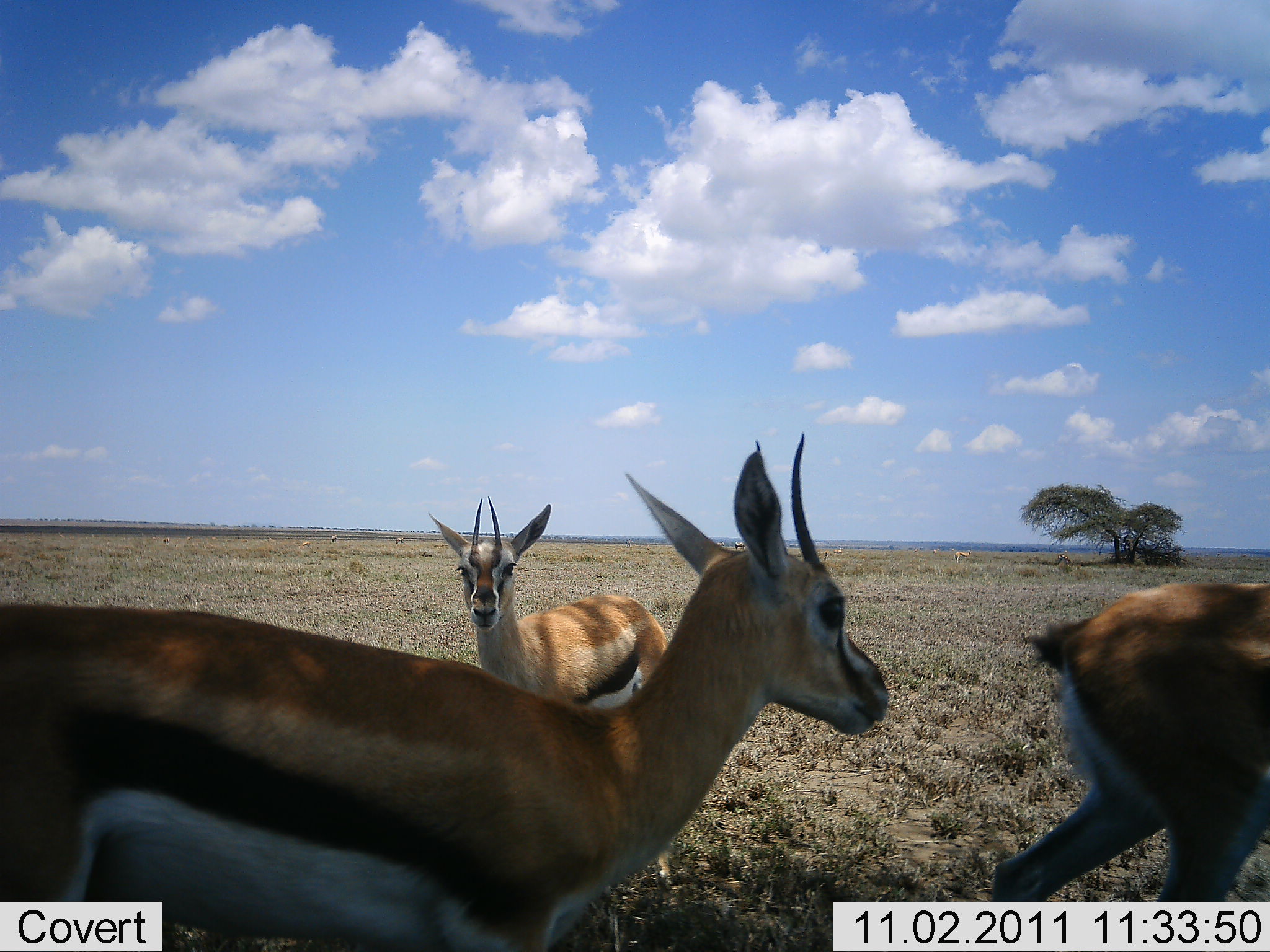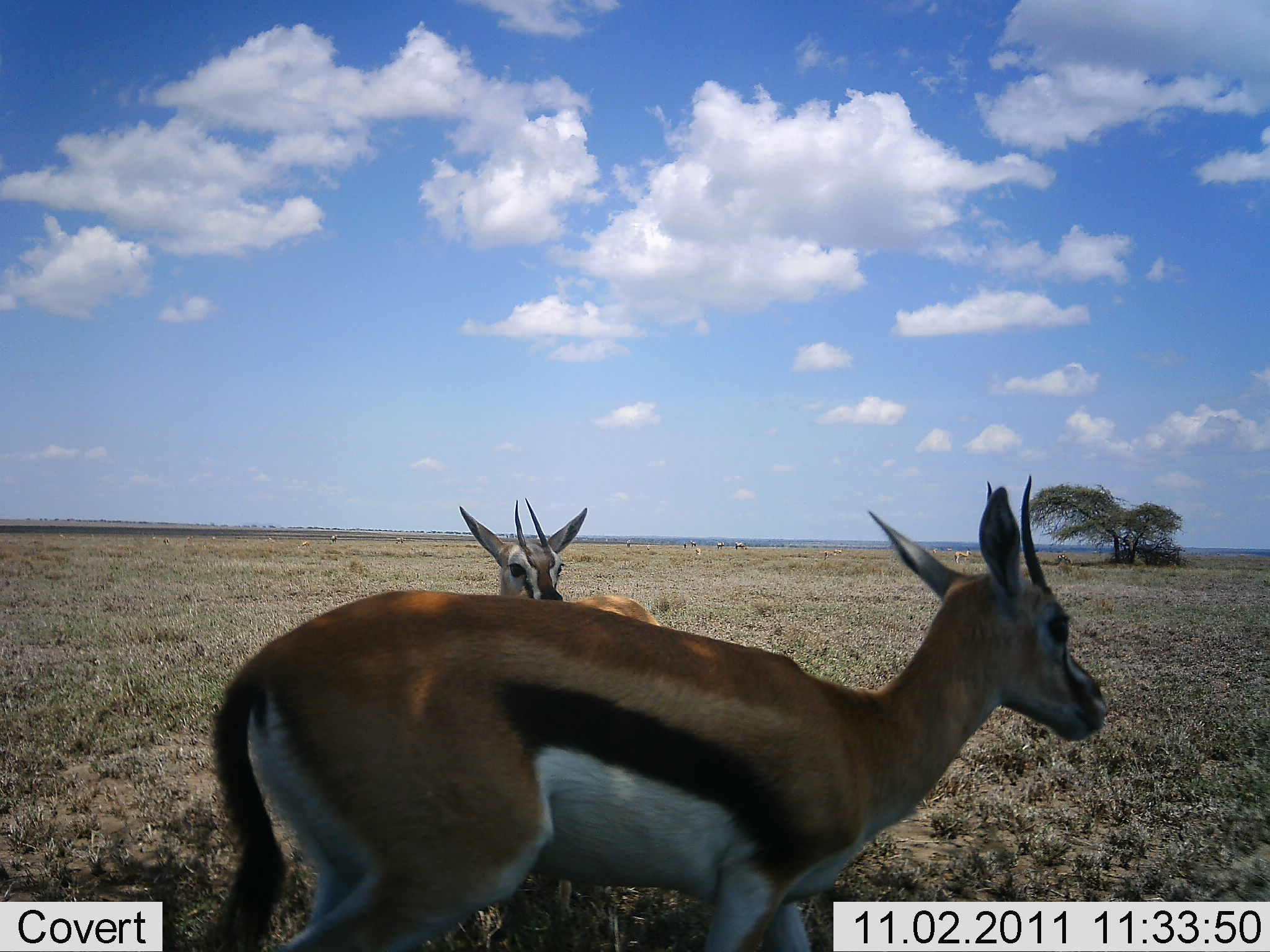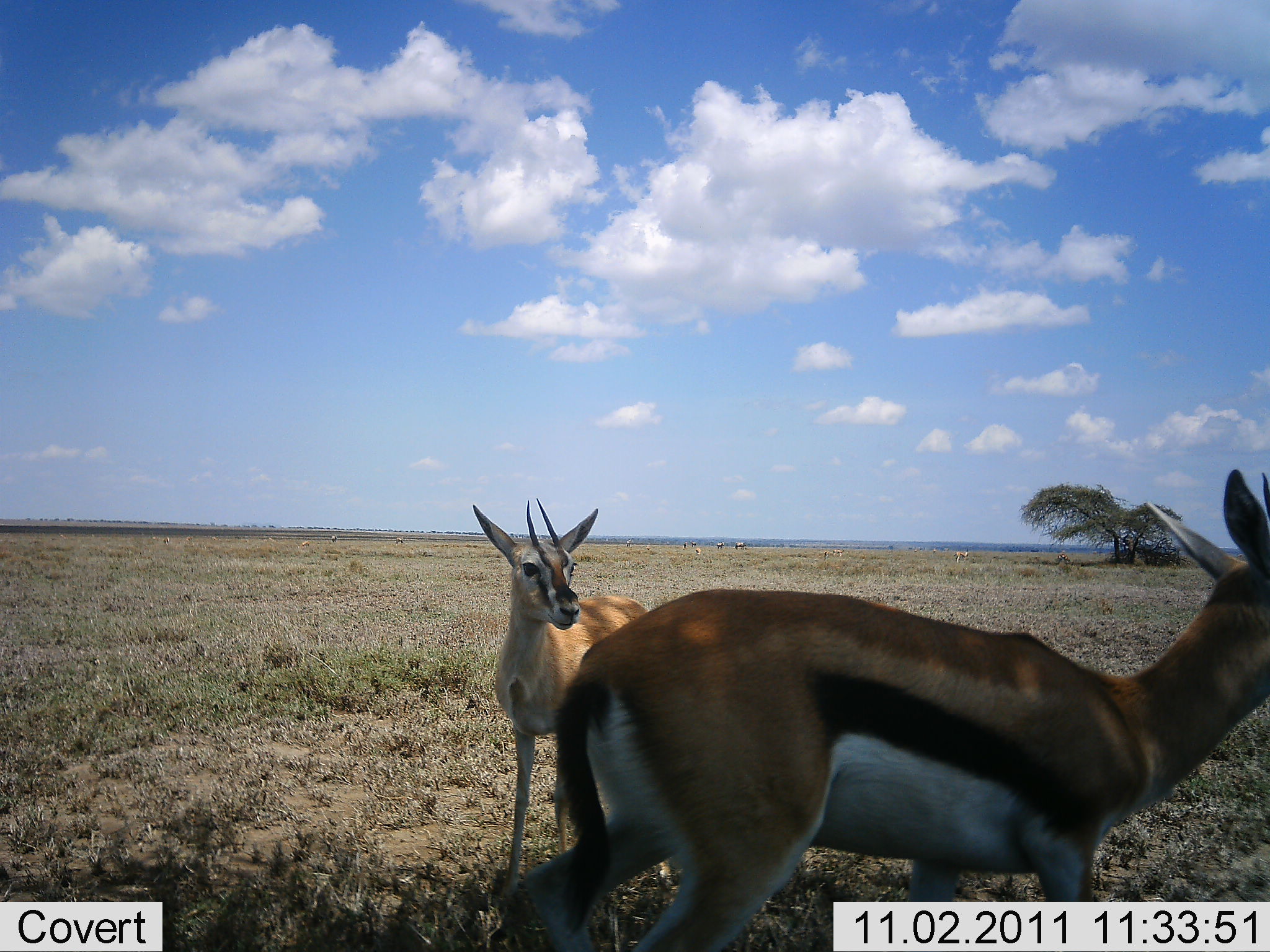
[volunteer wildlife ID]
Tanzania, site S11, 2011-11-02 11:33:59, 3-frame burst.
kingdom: Animalia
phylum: Chordata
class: Mammalia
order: Artiodactyla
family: Bovidae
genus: Eudorcas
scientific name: Eudorcas thomsonii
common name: thomson's gazelle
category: gazellethomsons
Gazellethomsons (thomson's gazelle) (Eudorcas thomsonii), count 3. Behavior (volunteer vote fractions): standing 69%, resting 0%, moving 85%, interacting 8%. Young present (vote fraction): 0%. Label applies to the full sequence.